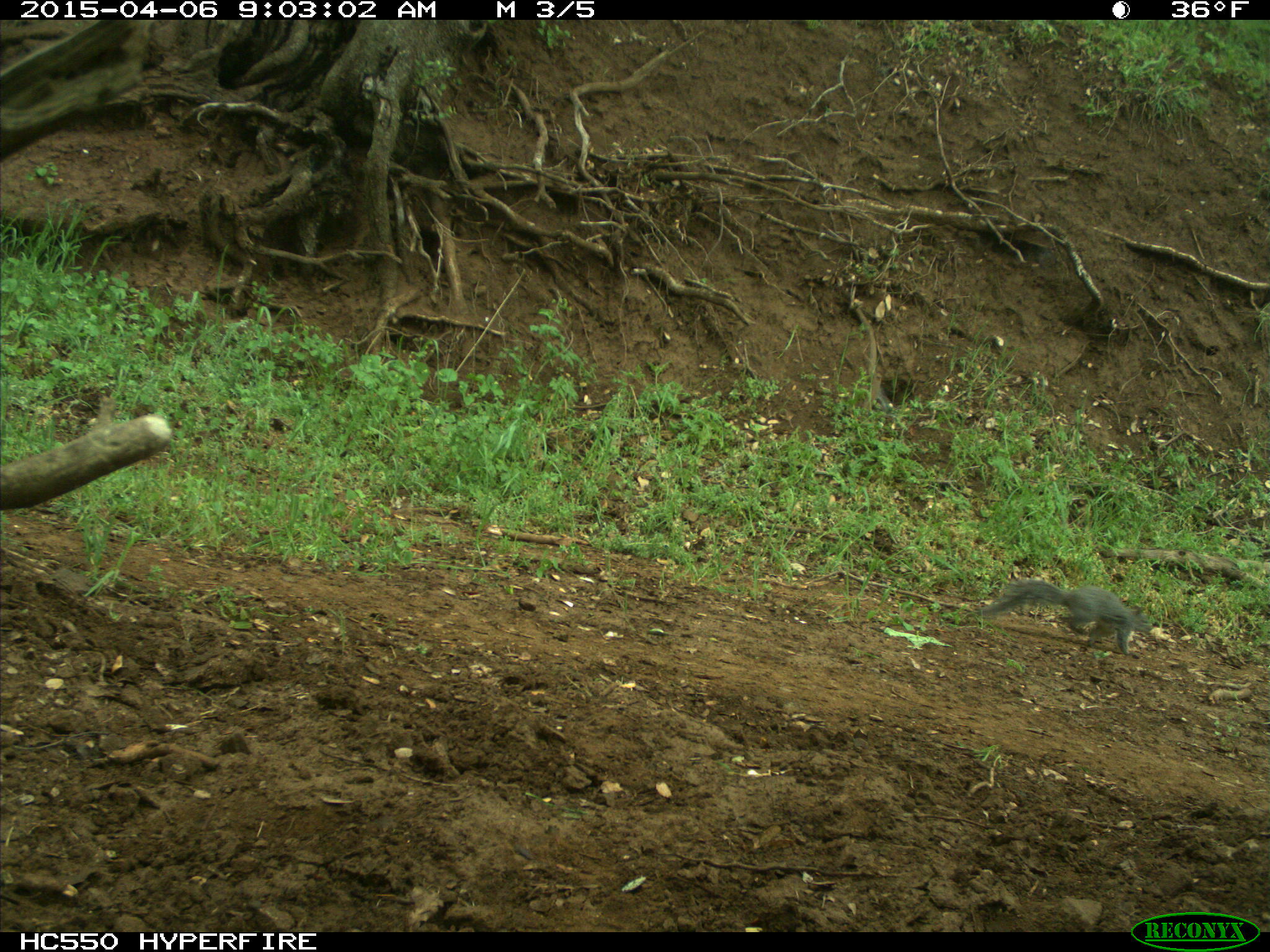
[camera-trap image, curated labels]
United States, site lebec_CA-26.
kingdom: Animalia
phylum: Chordata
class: Mammalia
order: Rodentia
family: Sciuridae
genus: Sciurus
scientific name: Sciurus carolinensis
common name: eastern gray squirrel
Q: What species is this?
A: Sciurus carolinensis (eastern gray squirrel).